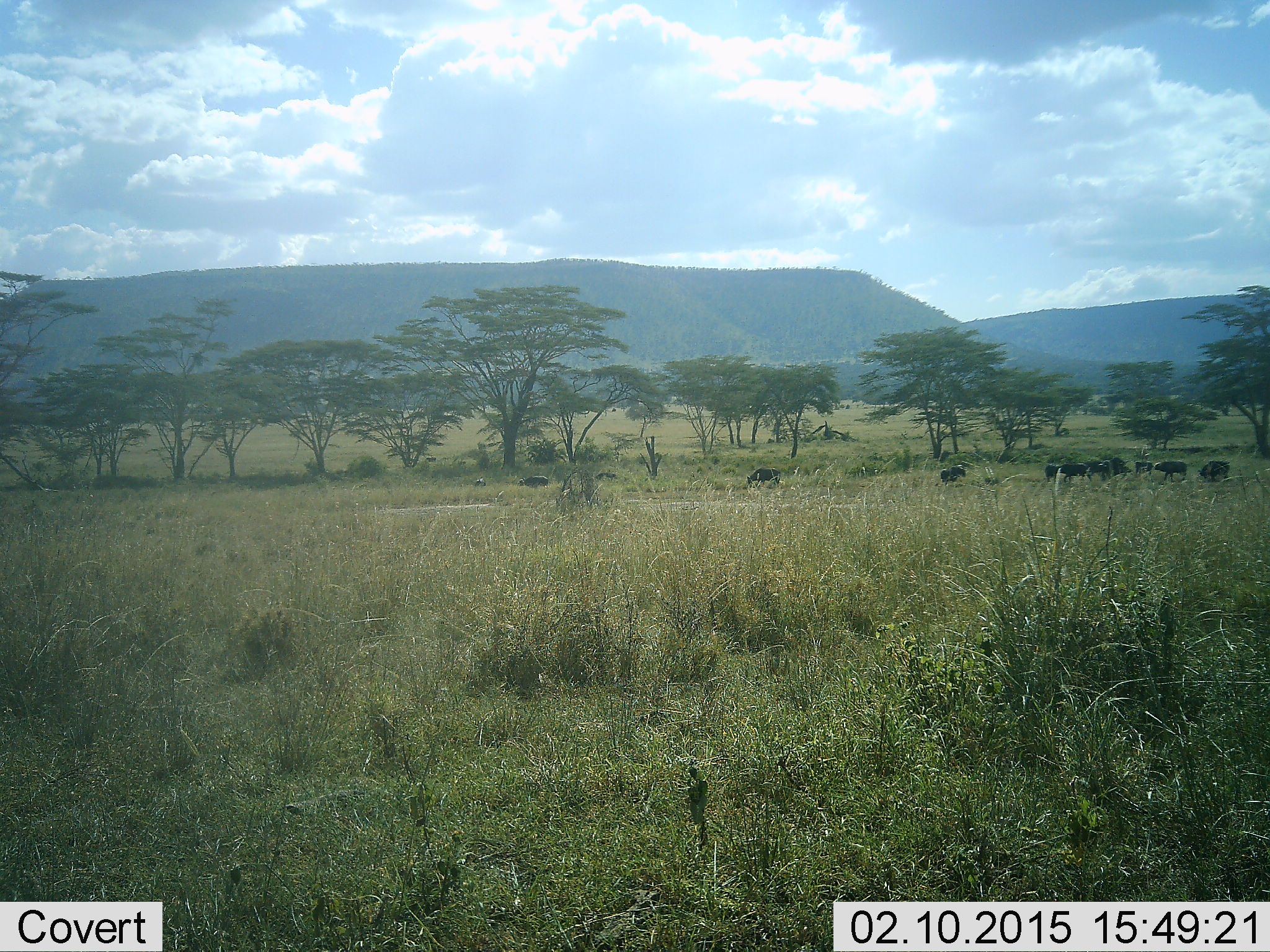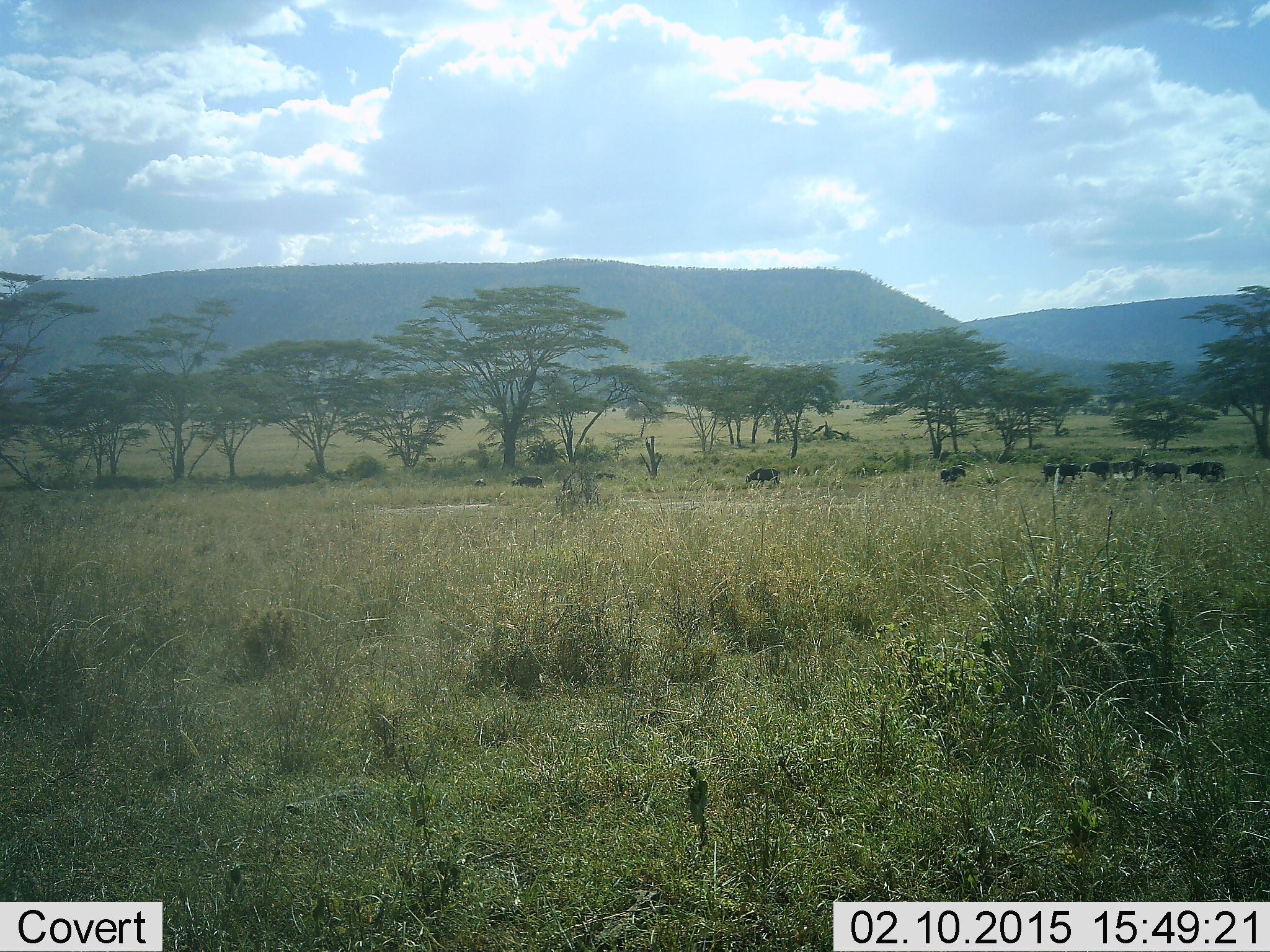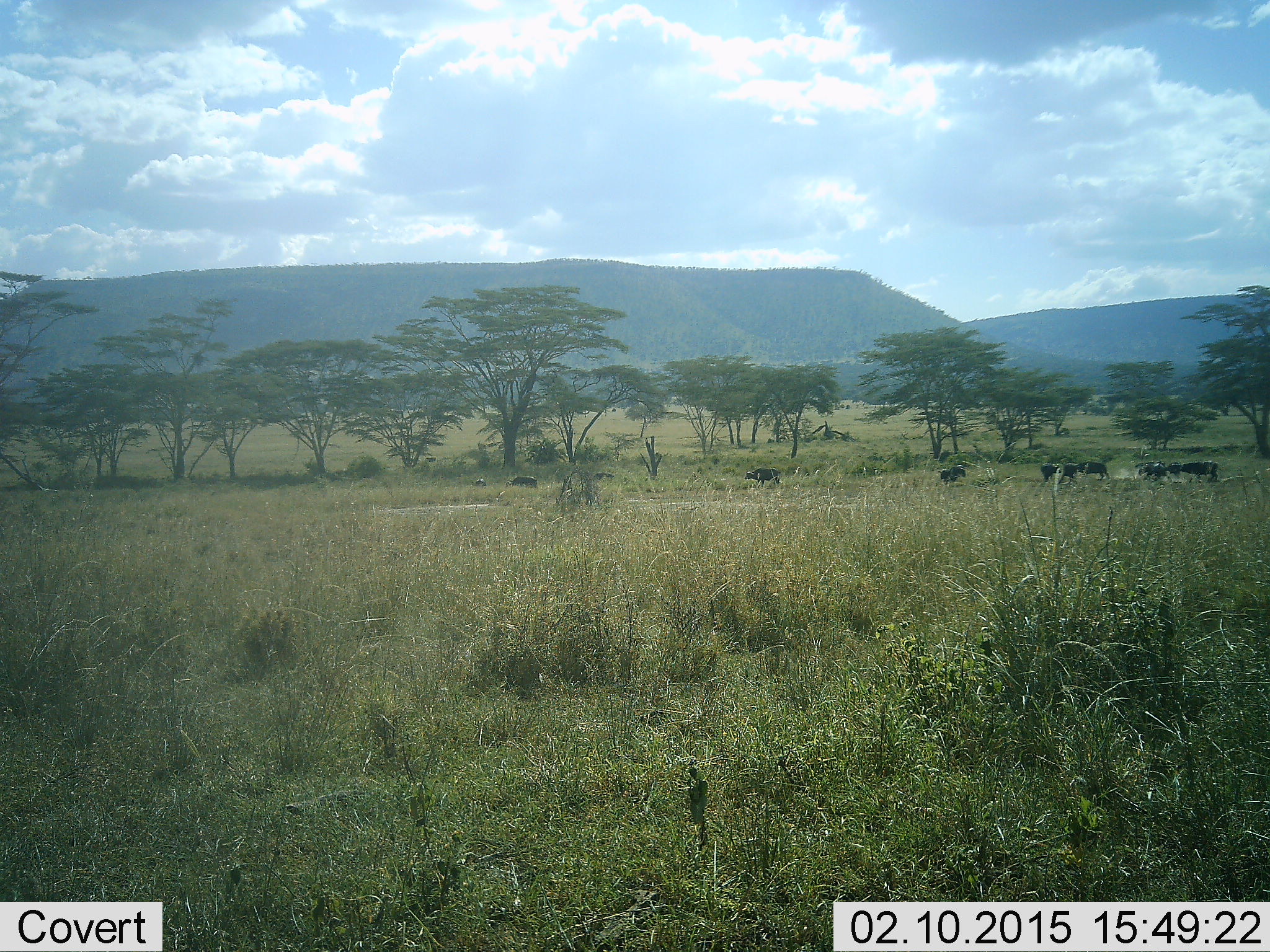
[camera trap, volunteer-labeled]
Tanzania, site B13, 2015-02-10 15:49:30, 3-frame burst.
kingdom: Animalia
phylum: Chordata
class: Mammalia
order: Artiodactyla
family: Bovidae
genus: Syncerus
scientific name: Syncerus caffer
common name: cape buffalo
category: buffalo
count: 11-50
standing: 50%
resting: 0%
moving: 80%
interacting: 30%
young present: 0%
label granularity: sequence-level